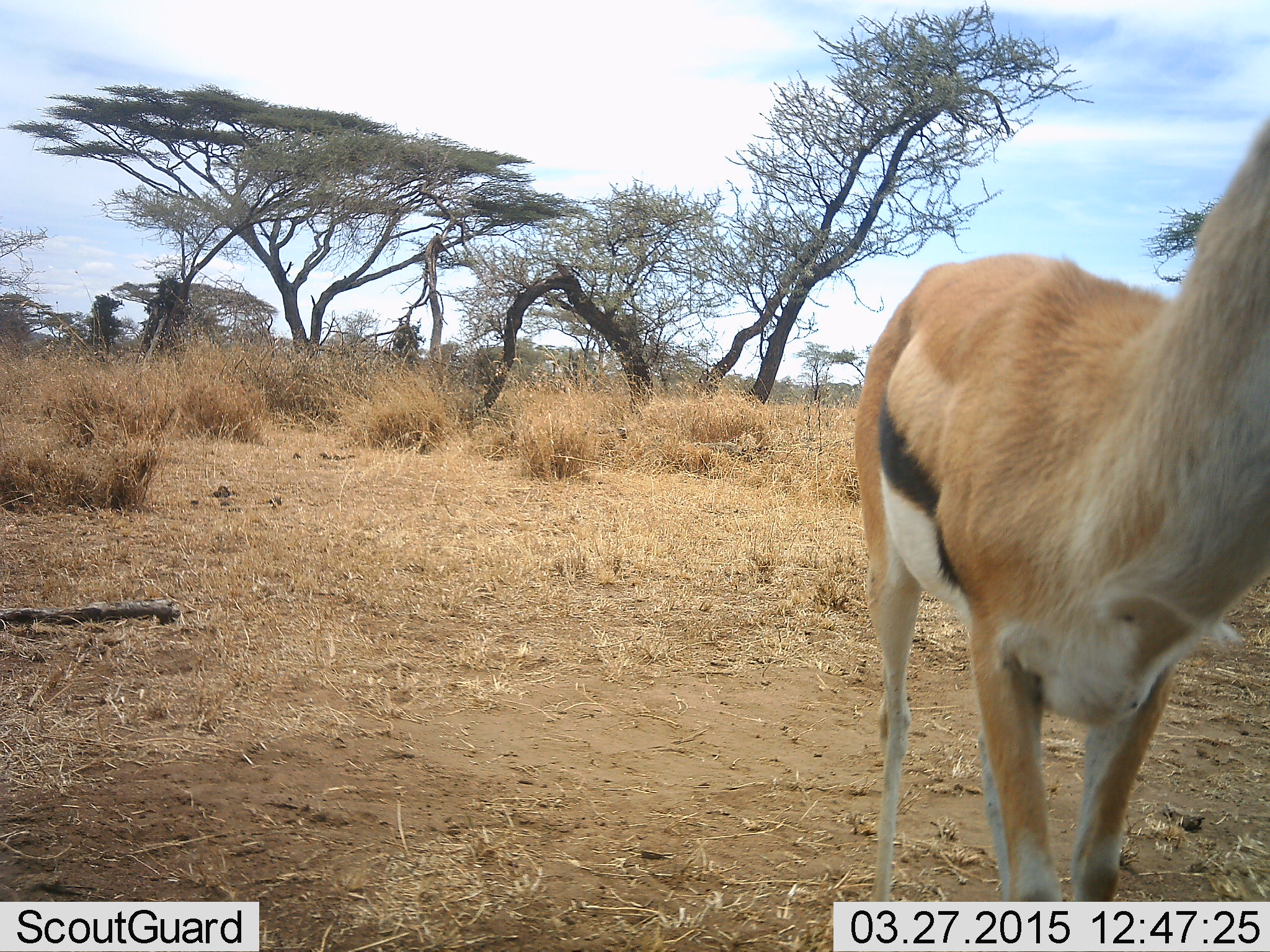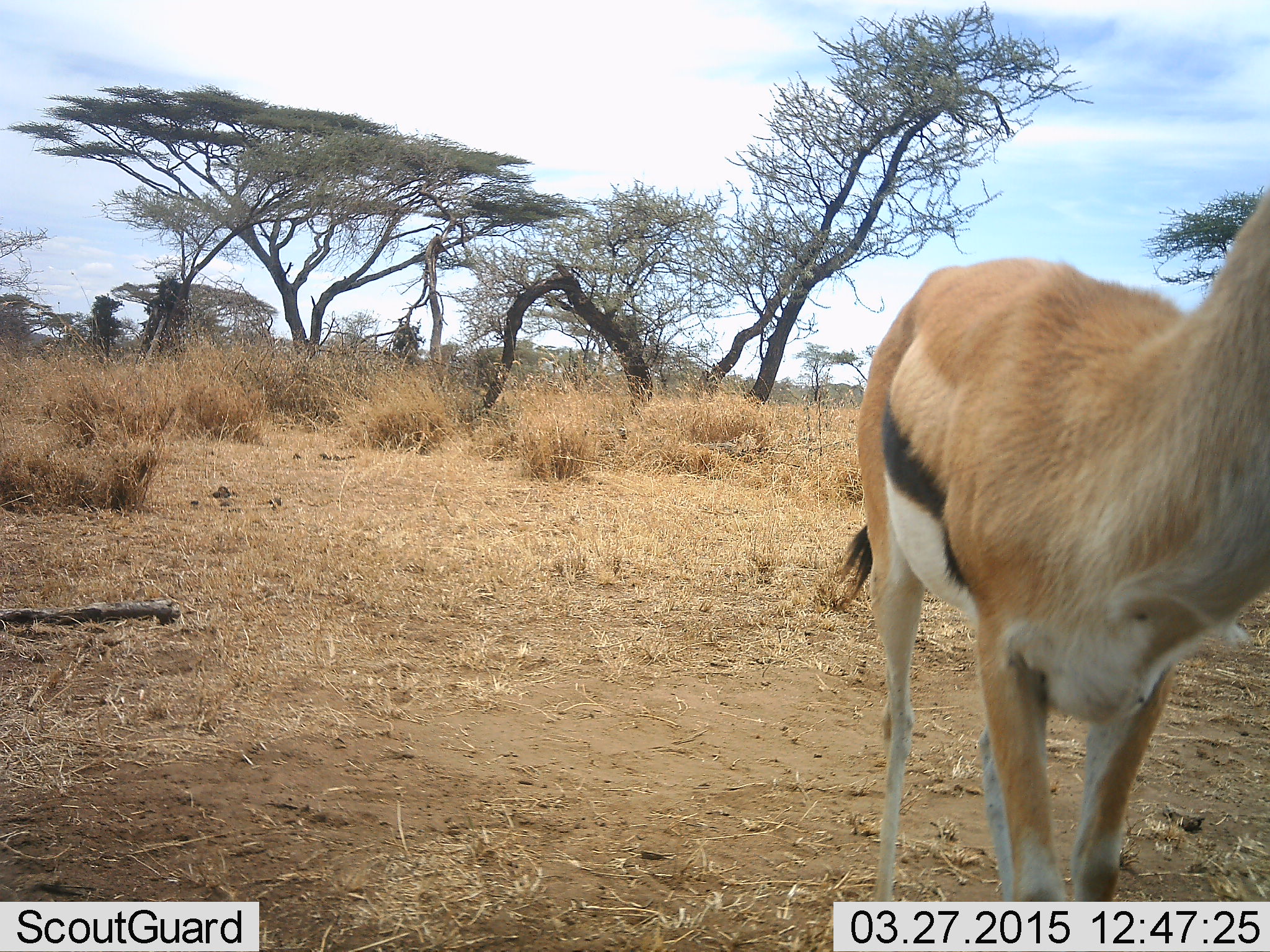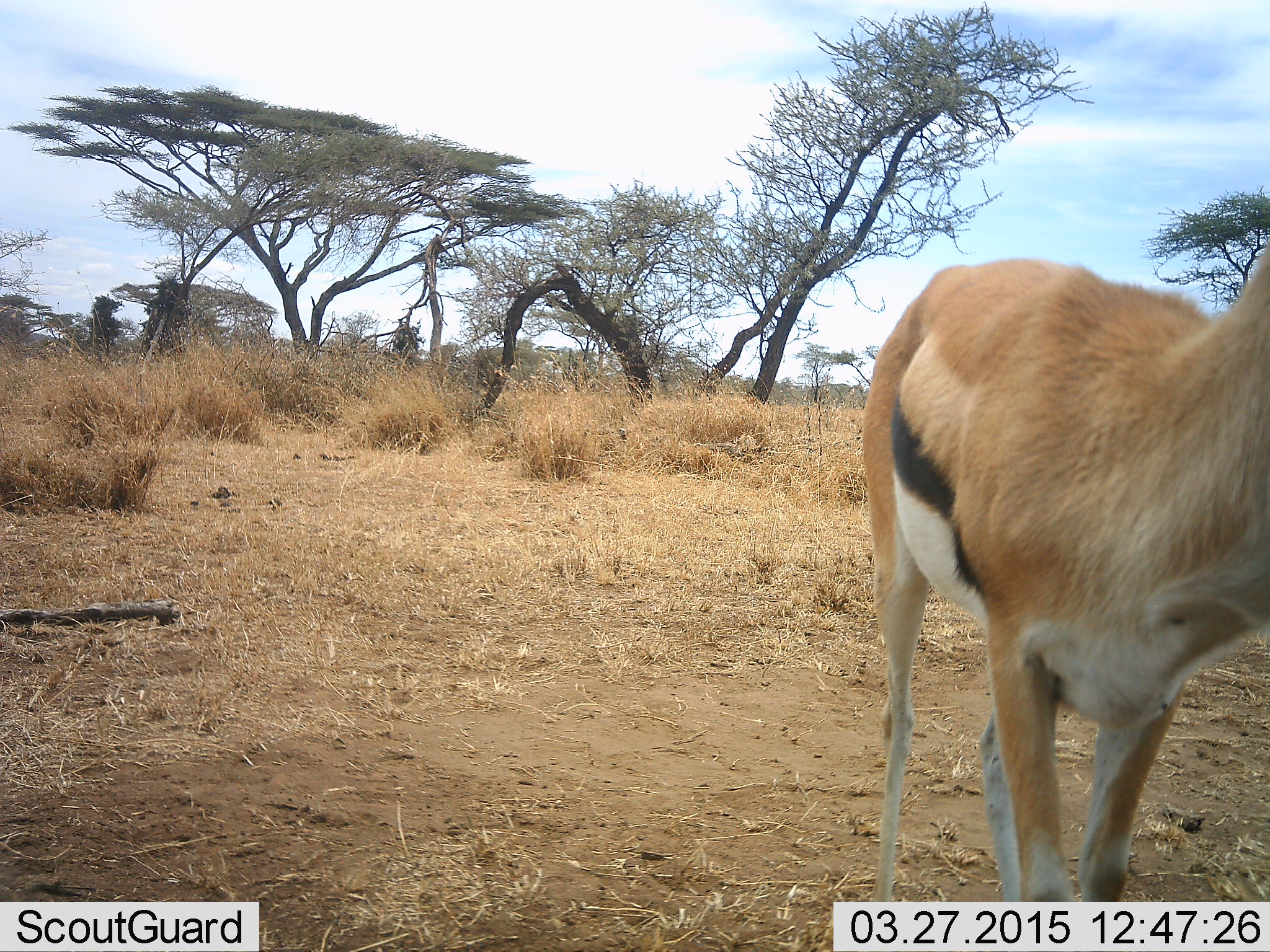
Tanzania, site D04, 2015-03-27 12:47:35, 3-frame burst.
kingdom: Animalia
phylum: Chordata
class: Mammalia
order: Artiodactyla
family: Bovidae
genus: Eudorcas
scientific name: Eudorcas thomsonii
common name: thomson's gazelle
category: gazellethomsons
Gazellethomsons (thomson's gazelle) (Eudorcas thomsonii), count 1. Behavior (volunteer vote fractions): standing 90%, resting 0%, moving 10%, interacting 0%. Young present (vote fraction): 0%. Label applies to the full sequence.